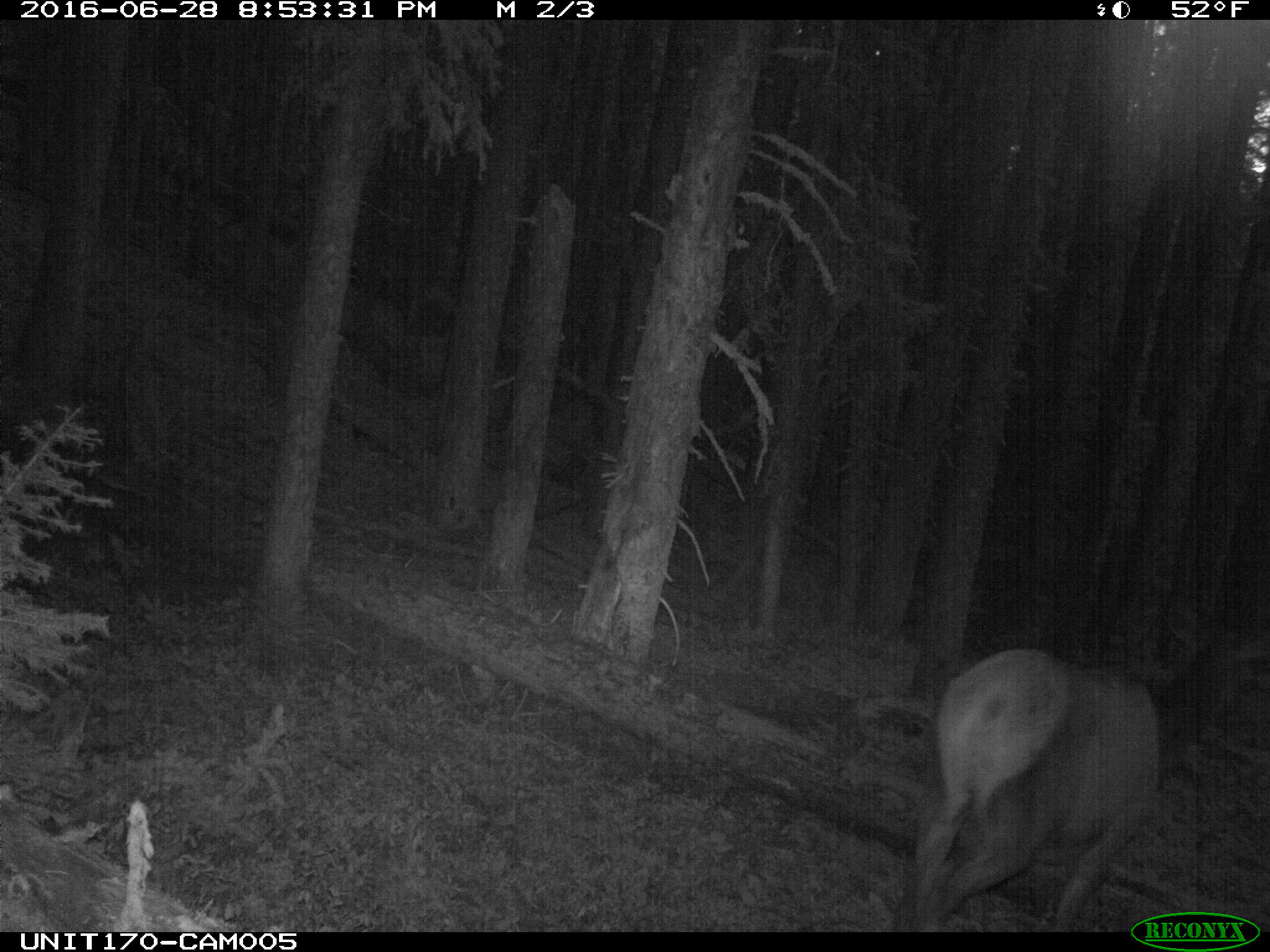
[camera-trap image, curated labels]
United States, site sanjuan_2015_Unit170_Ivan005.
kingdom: Animalia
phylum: Chordata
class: Mammalia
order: Artiodactyla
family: Cervidae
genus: Cervus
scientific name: Cervus elaphus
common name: red deer